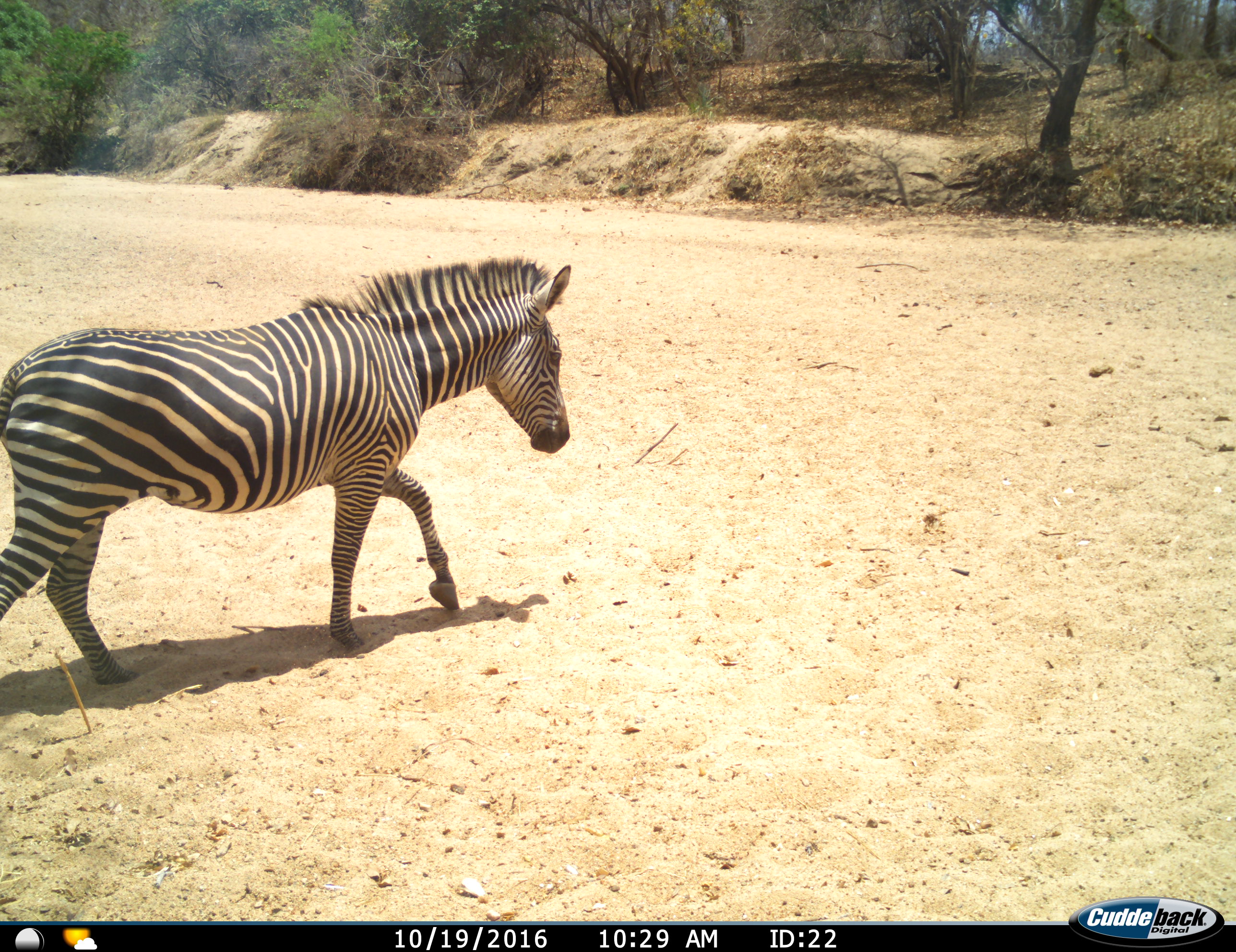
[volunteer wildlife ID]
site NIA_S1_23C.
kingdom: Animalia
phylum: Chordata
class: Mammalia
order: Perissodactyla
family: Equidae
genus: Equus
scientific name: Equus quagga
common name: plains zebra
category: zebraplains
Zebraplains (plains zebra) (Equus quagga), count 1. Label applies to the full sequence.